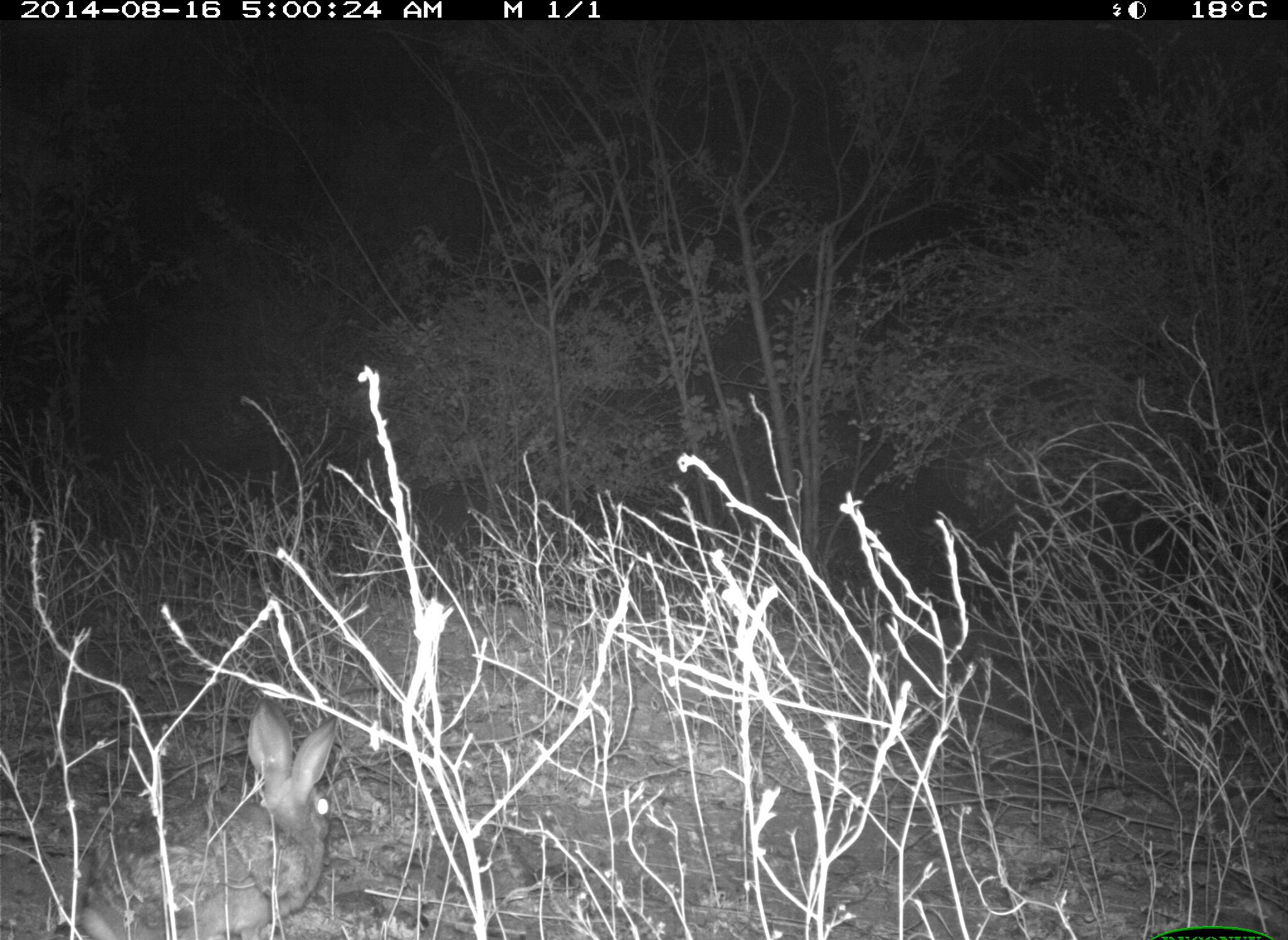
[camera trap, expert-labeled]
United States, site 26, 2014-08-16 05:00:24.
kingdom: Animalia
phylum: Chordata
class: Mammalia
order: Lagomorpha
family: Leporidae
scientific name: Leporidae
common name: rabbits and hares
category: rabbit